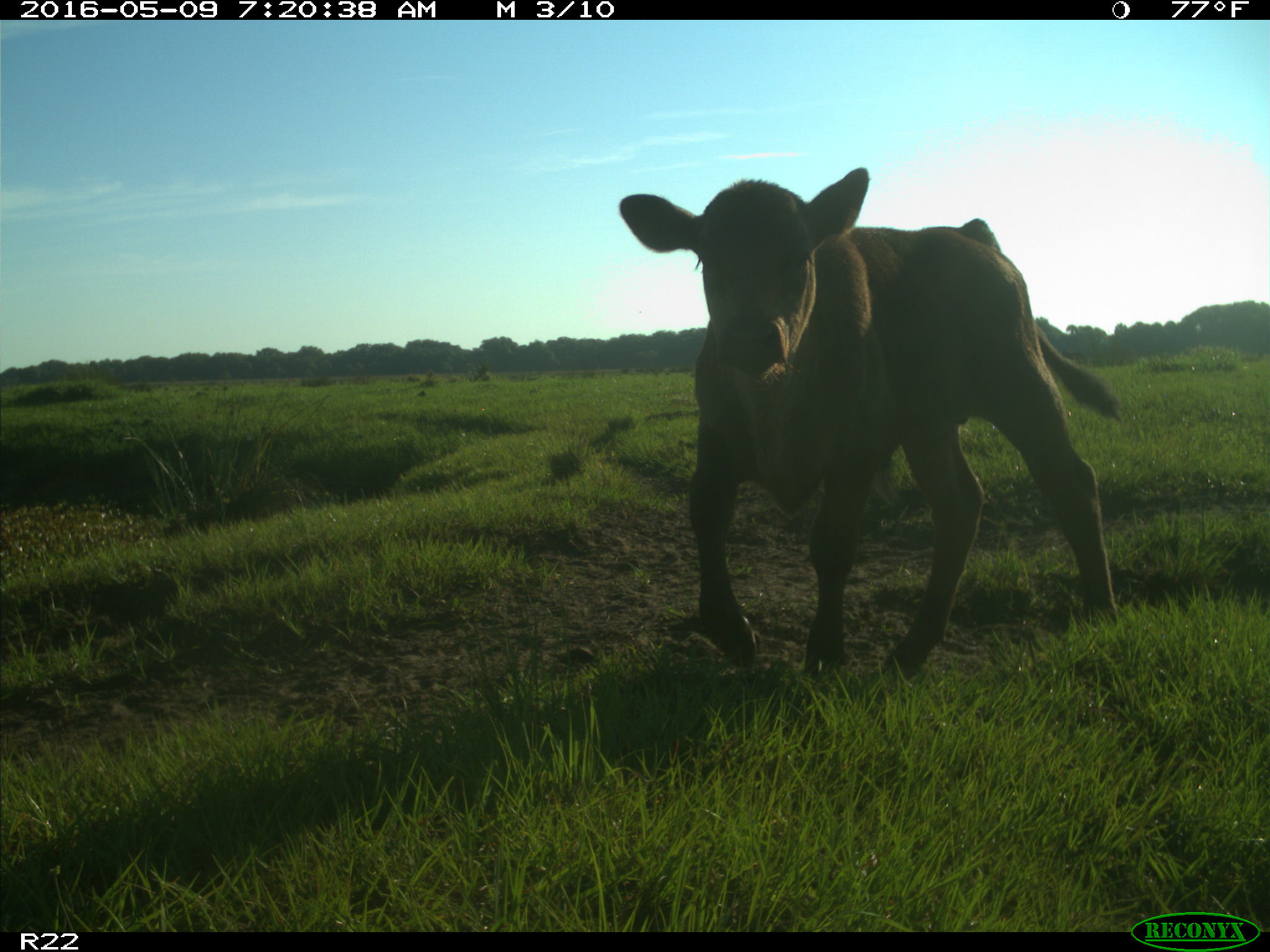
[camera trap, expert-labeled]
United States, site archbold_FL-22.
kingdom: Animalia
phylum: Chordata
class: Mammalia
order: Artiodactyla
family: Bovidae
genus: Bos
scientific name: Bos taurus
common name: domestic cow